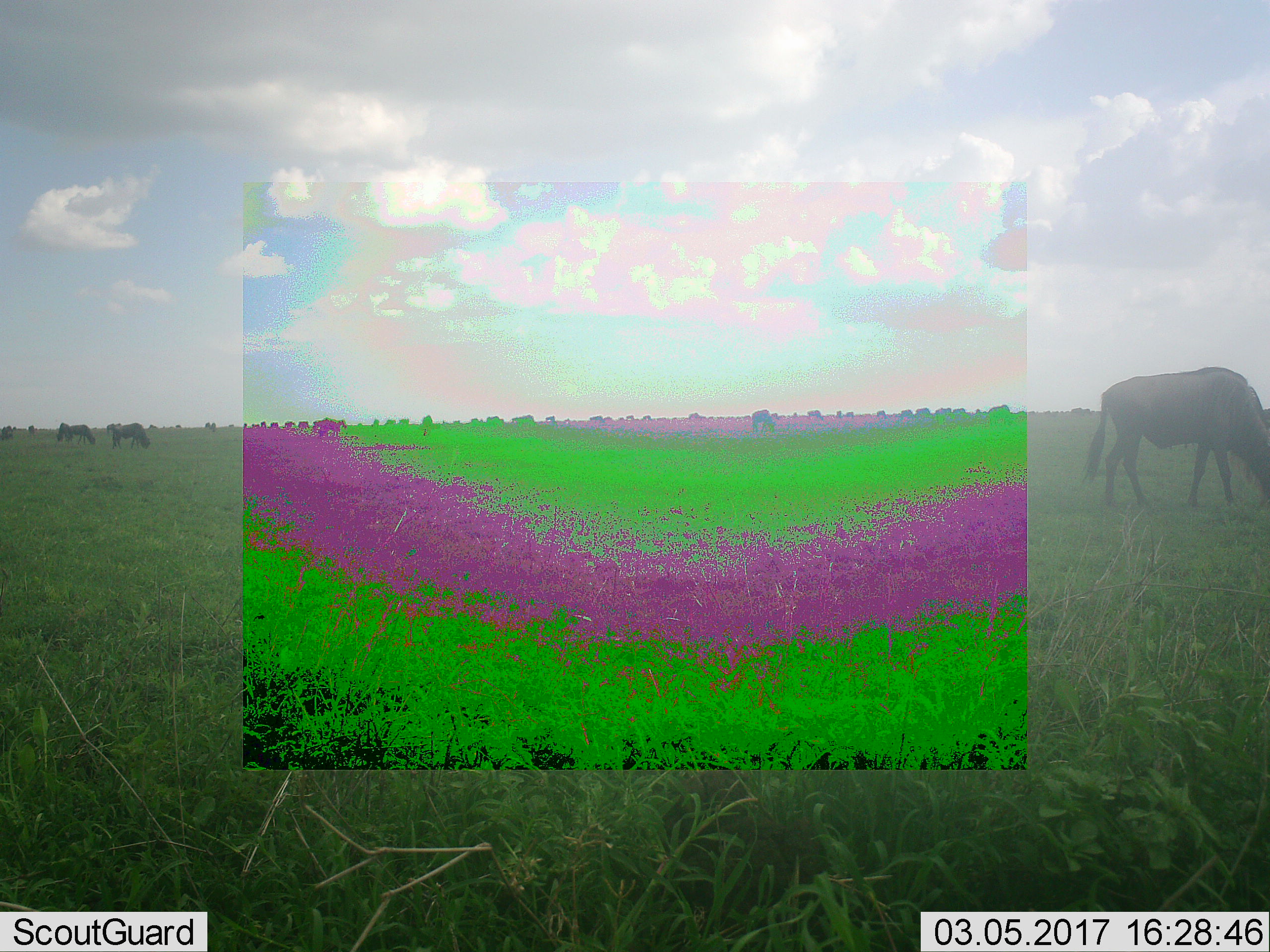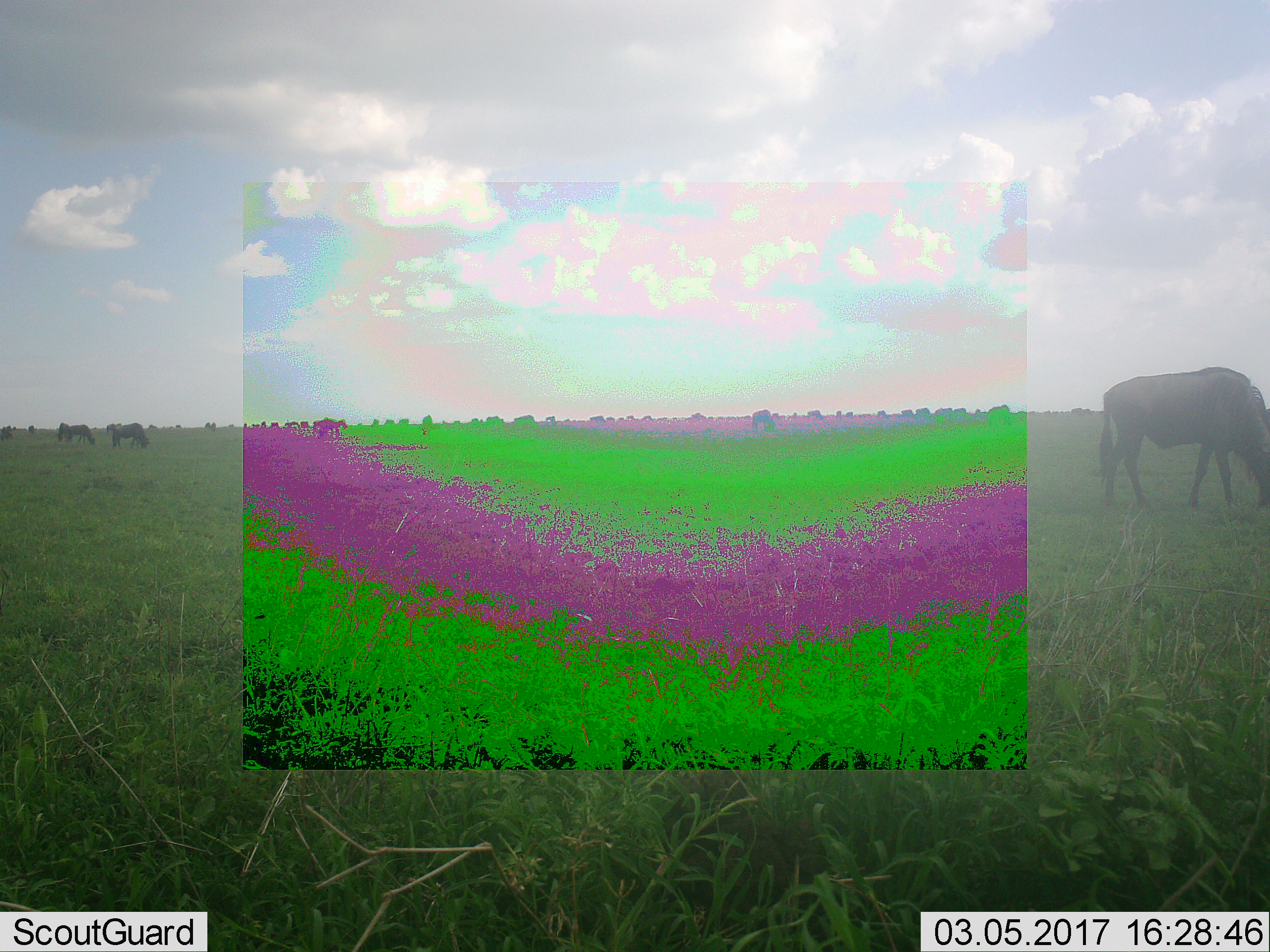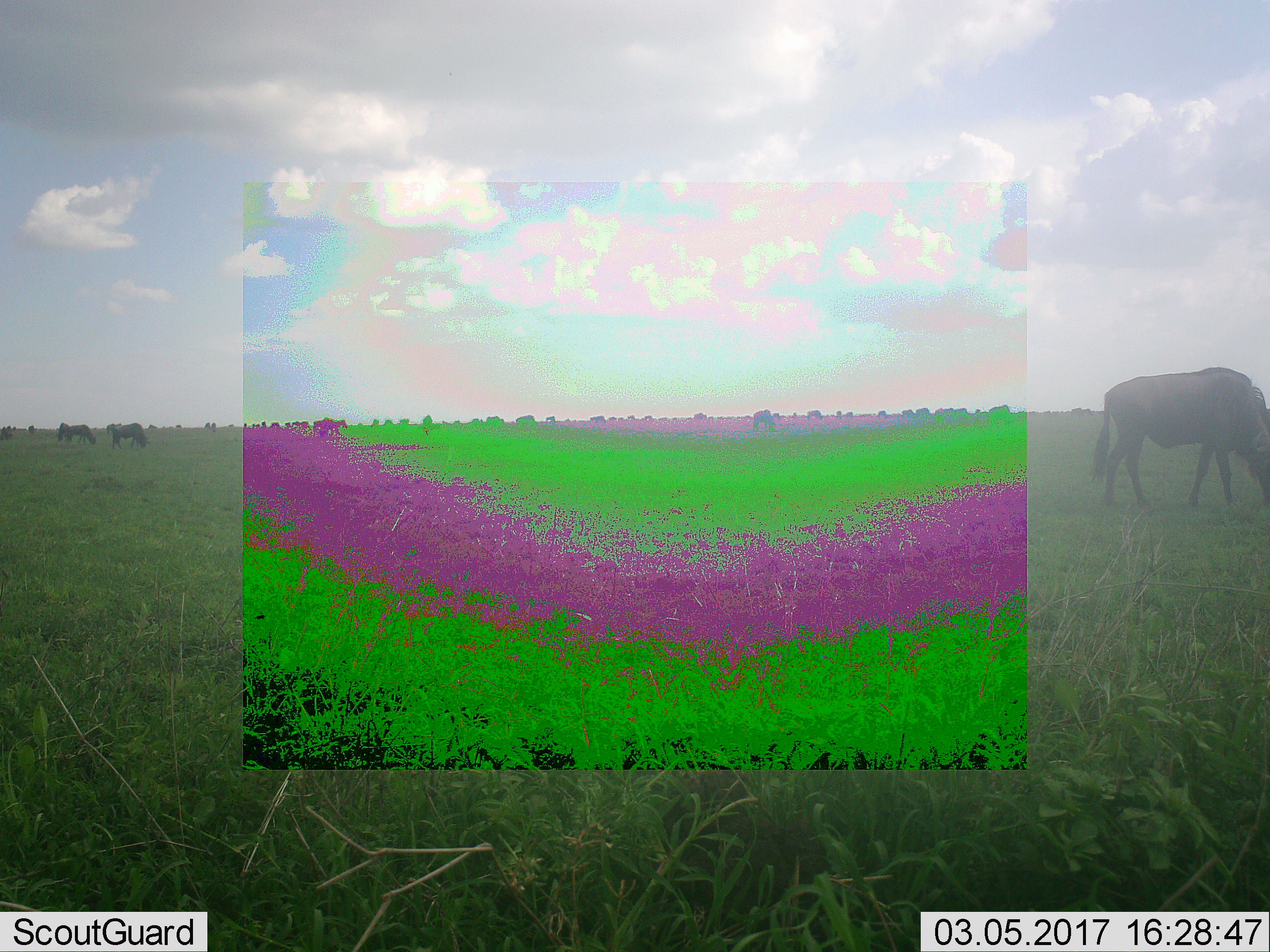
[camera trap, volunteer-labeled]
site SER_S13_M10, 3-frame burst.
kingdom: Animalia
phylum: Chordata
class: Mammalia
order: Artiodactyla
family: Bovidae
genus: Connochaetes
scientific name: Connochaetes taurinus taurinus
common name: blue wildebeest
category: wildebeestblue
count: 11-50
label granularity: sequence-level